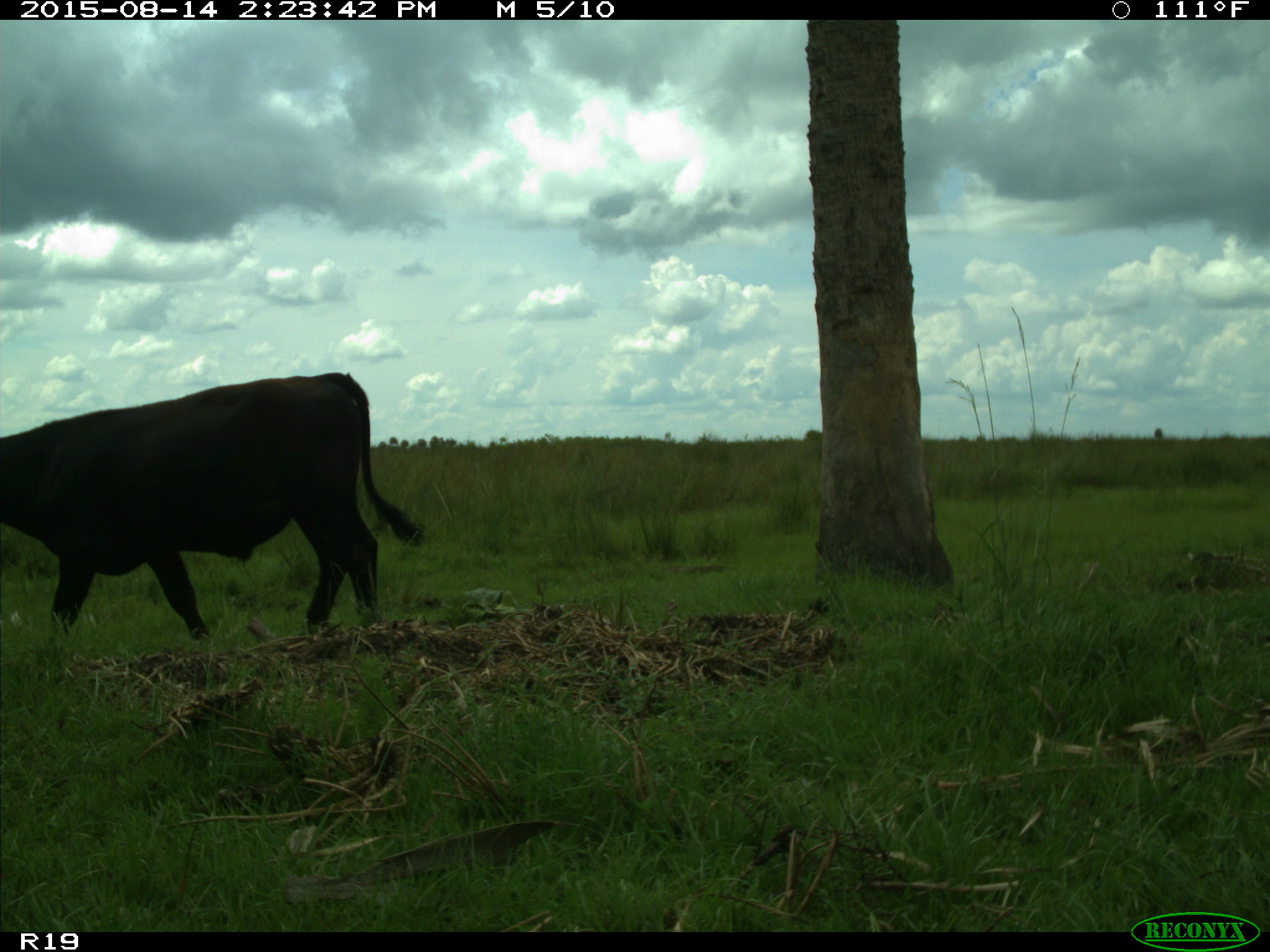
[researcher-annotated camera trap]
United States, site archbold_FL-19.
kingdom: Animalia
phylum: Chordata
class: Mammalia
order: Artiodactyla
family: Bovidae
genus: Bos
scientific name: Bos taurus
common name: domestic cow